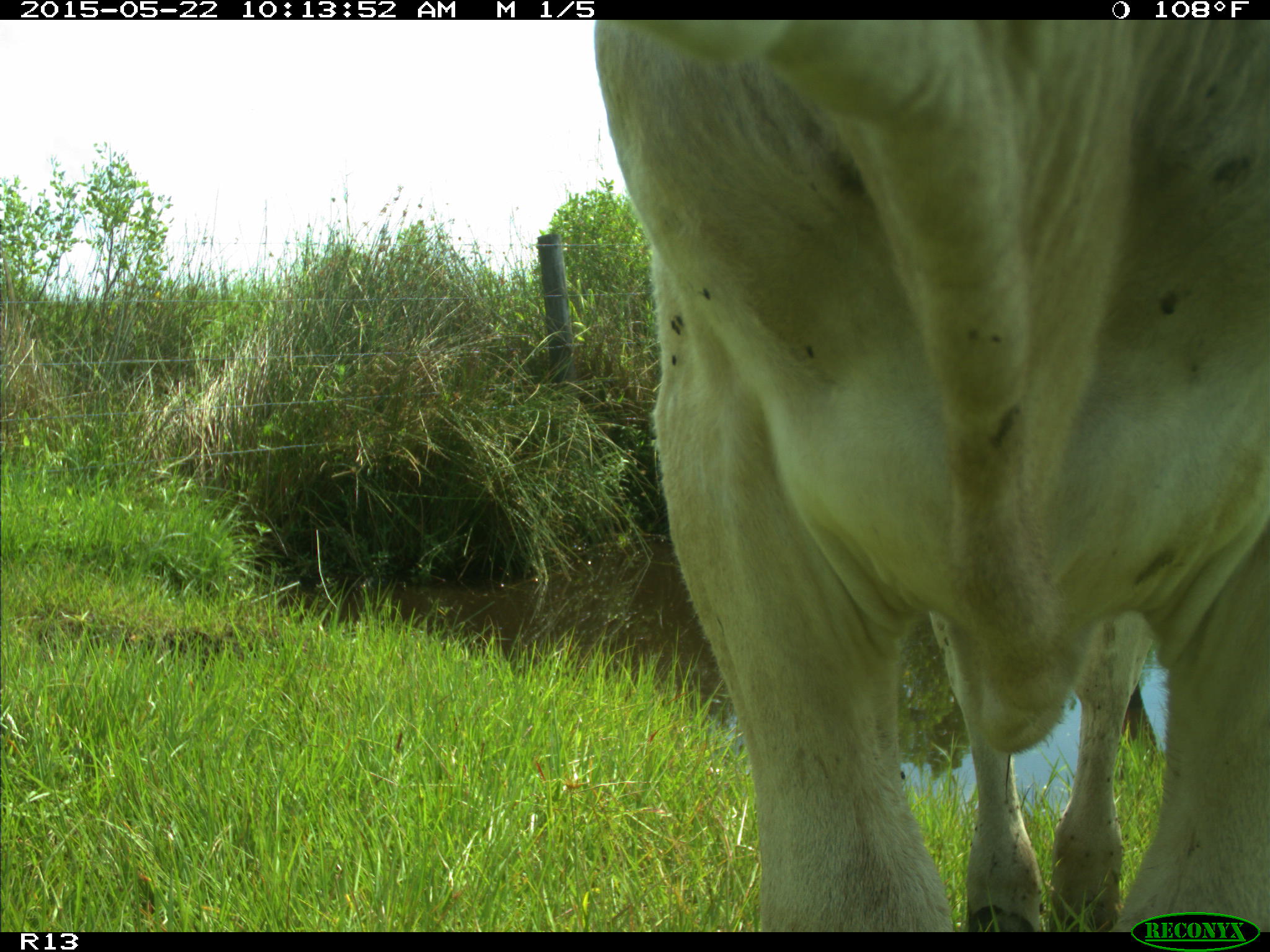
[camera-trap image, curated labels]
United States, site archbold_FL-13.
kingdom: Animalia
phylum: Chordata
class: Mammalia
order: Artiodactyla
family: Bovidae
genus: Bos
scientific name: Bos taurus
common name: domestic cow